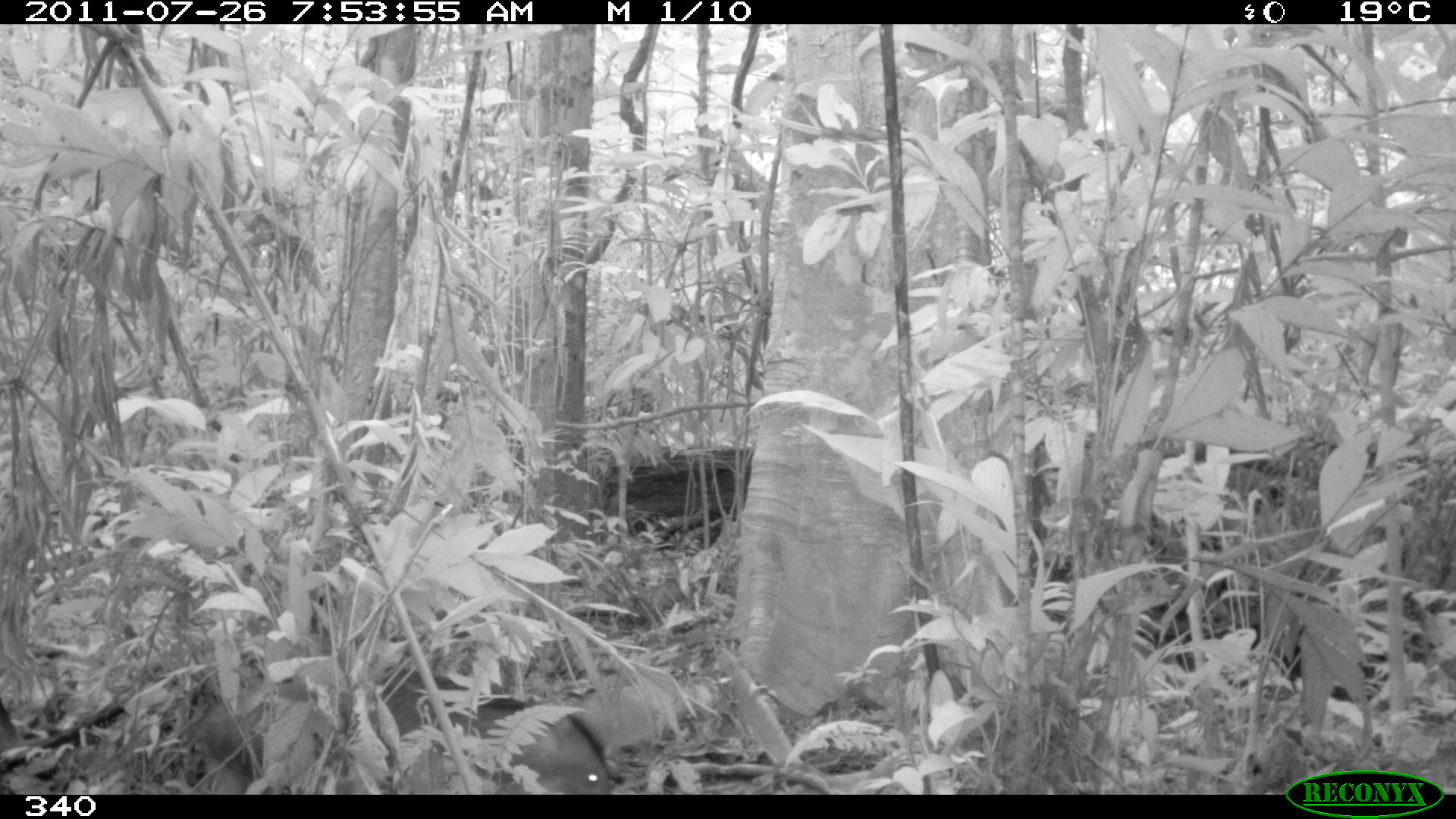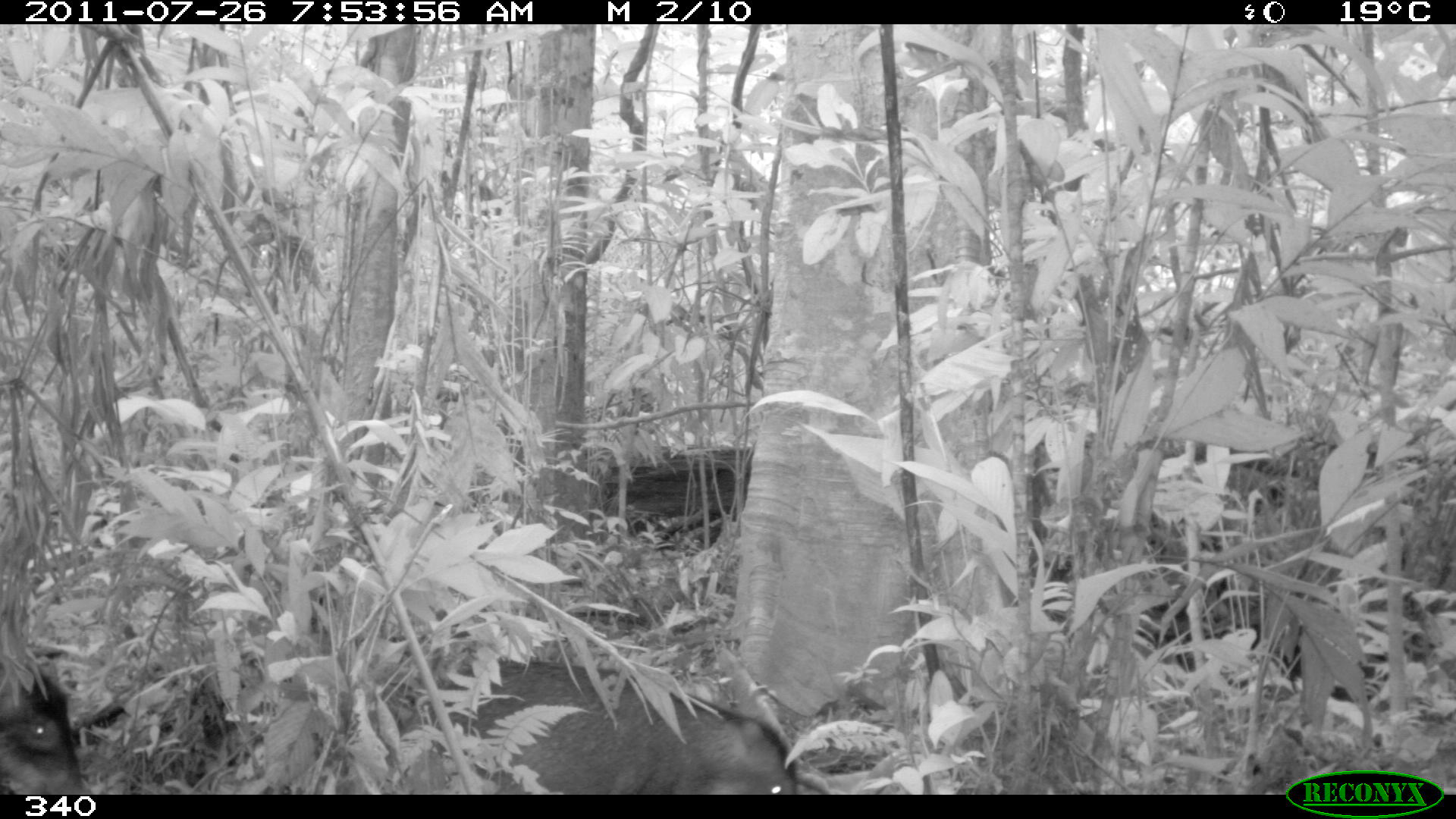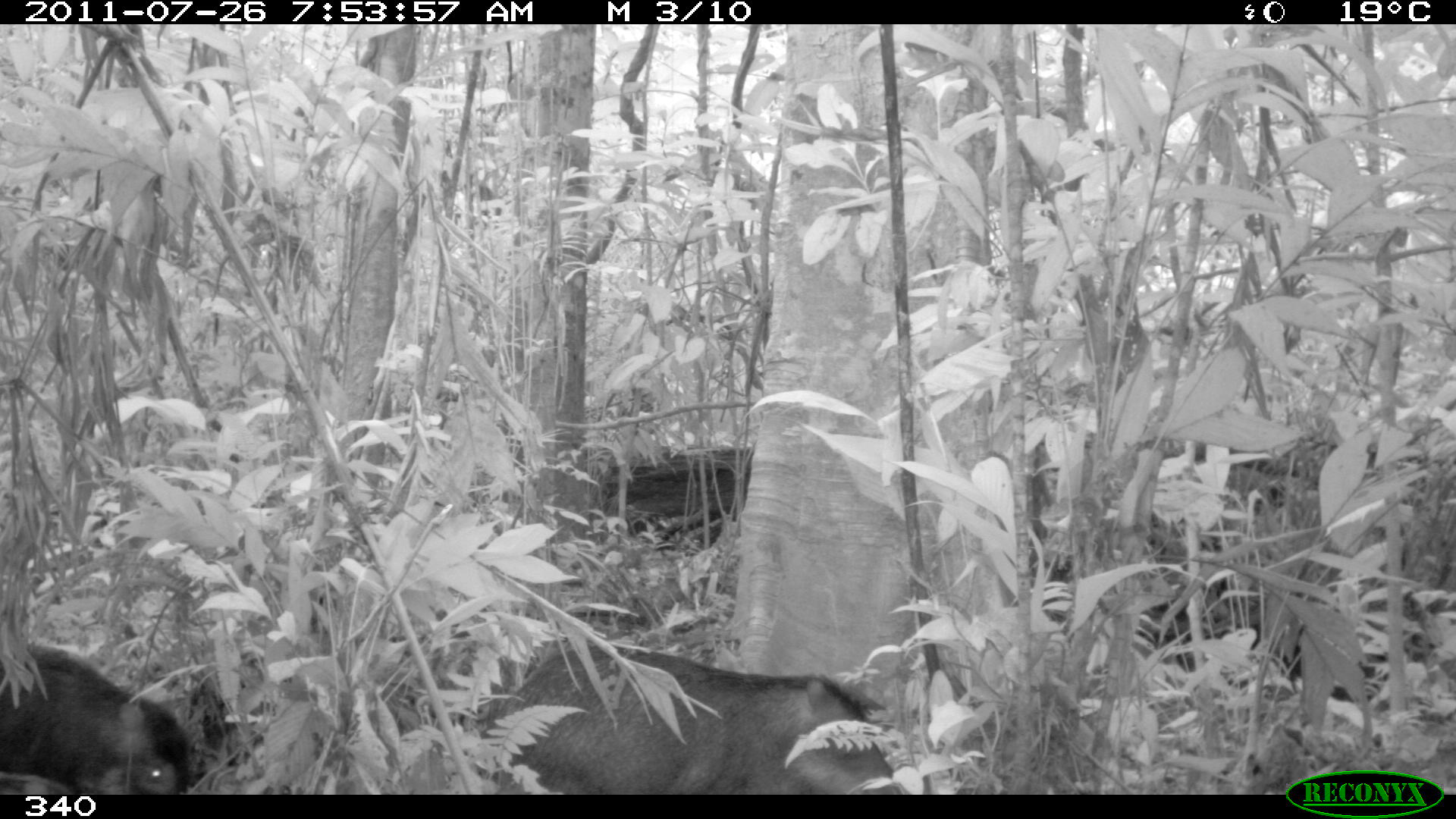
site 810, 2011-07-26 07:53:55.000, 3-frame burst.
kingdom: Animalia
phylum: Chordata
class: Mammalia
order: Artiodactyla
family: Tayassuidae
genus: Tayassu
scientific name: Tayassu pecari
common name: white-lipped peccary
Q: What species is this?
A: Tayassu pecari (white-lipped peccary).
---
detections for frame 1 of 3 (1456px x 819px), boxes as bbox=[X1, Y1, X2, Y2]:
tayassu pecari: bbox=[206, 661, 612, 796]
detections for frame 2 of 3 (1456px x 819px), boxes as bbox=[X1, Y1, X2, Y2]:
tayassu pecari: bbox=[399, 657, 800, 795]; bbox=[1, 714, 76, 795]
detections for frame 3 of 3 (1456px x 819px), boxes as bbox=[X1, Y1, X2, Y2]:
tayassu pecari: bbox=[477, 647, 909, 795]; bbox=[0, 643, 189, 795]